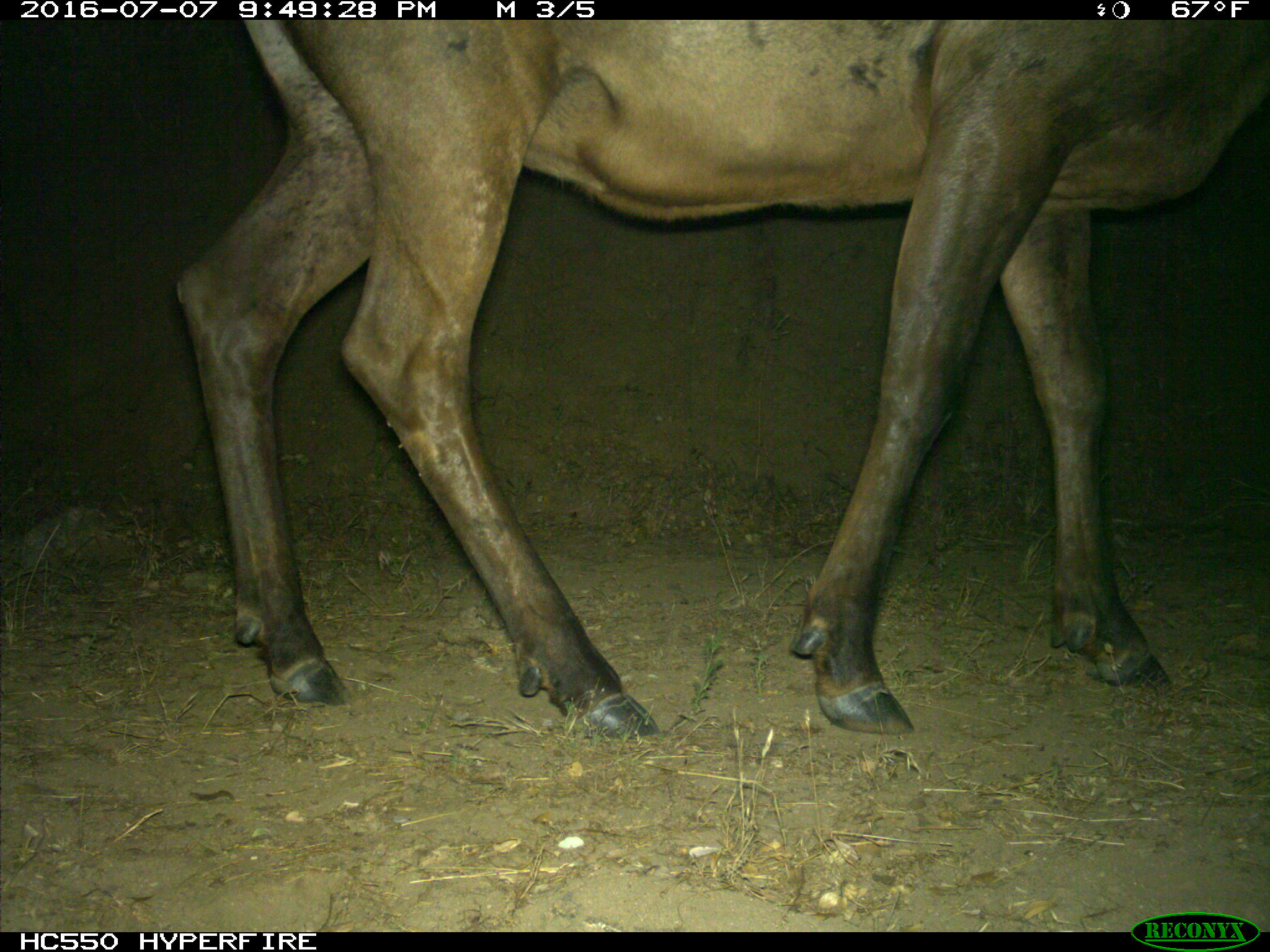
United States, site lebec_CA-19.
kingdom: Animalia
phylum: Chordata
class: Mammalia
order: Artiodactyla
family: Cervidae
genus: Cervus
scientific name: Cervus canadensis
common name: elk